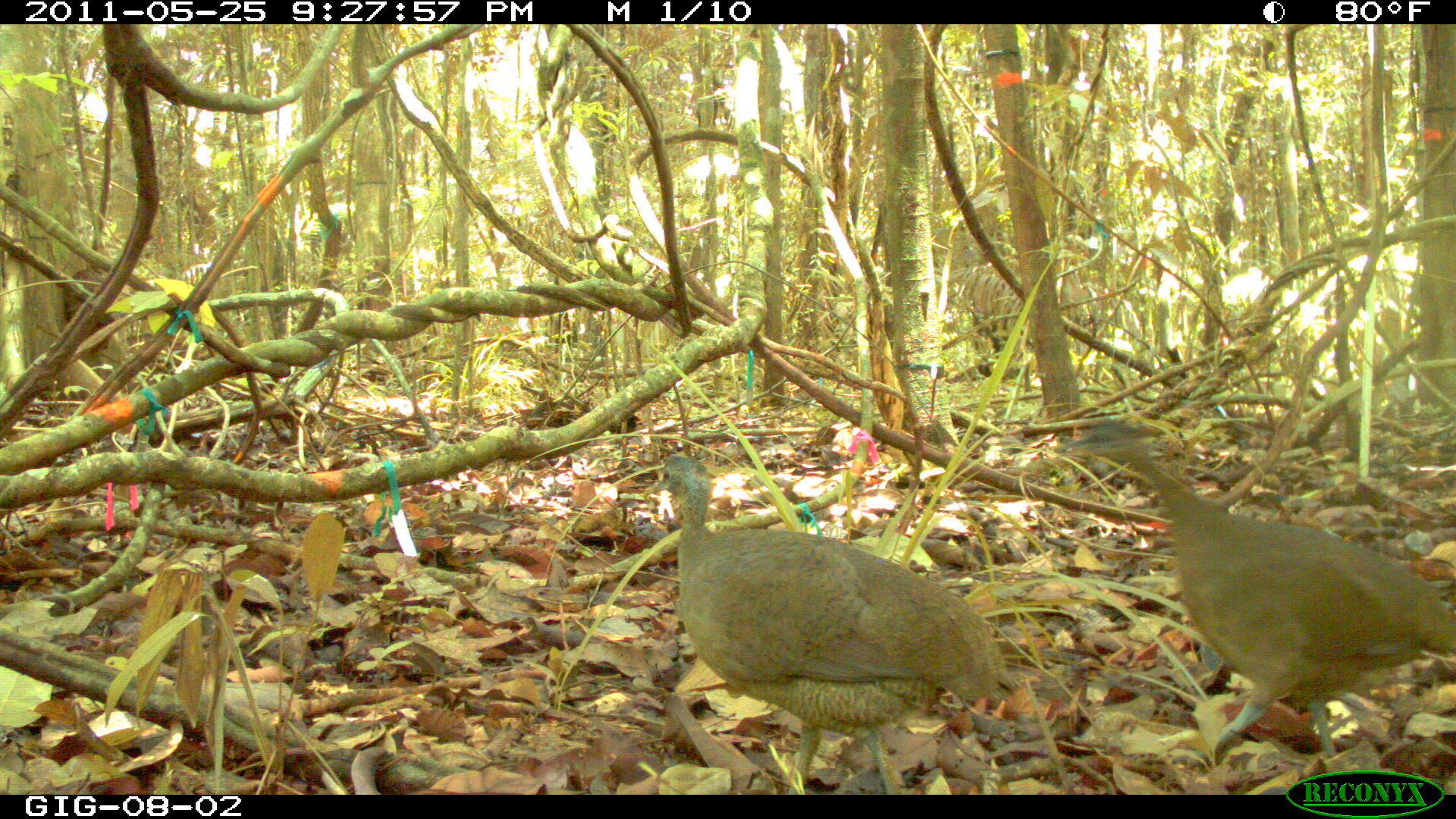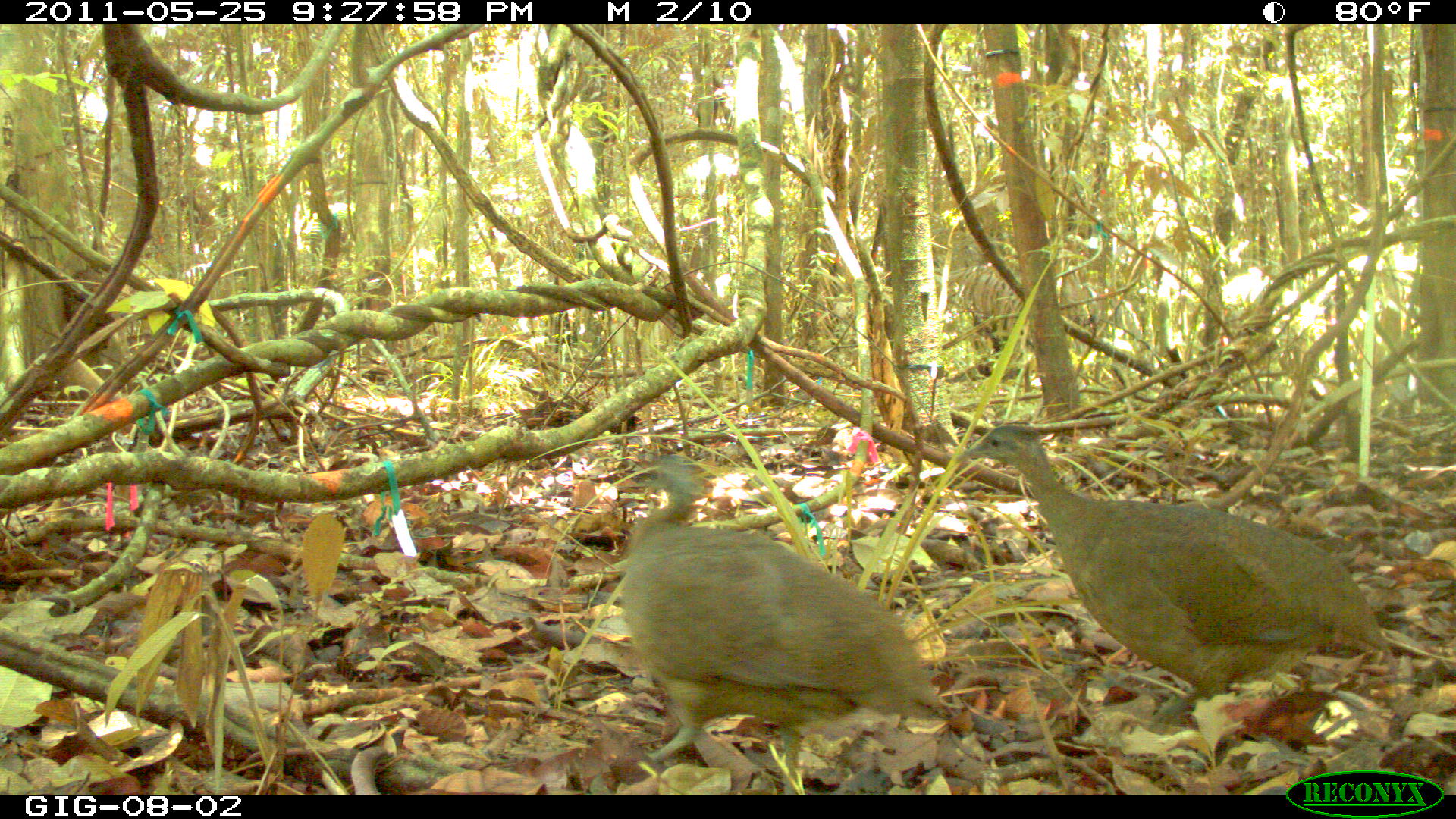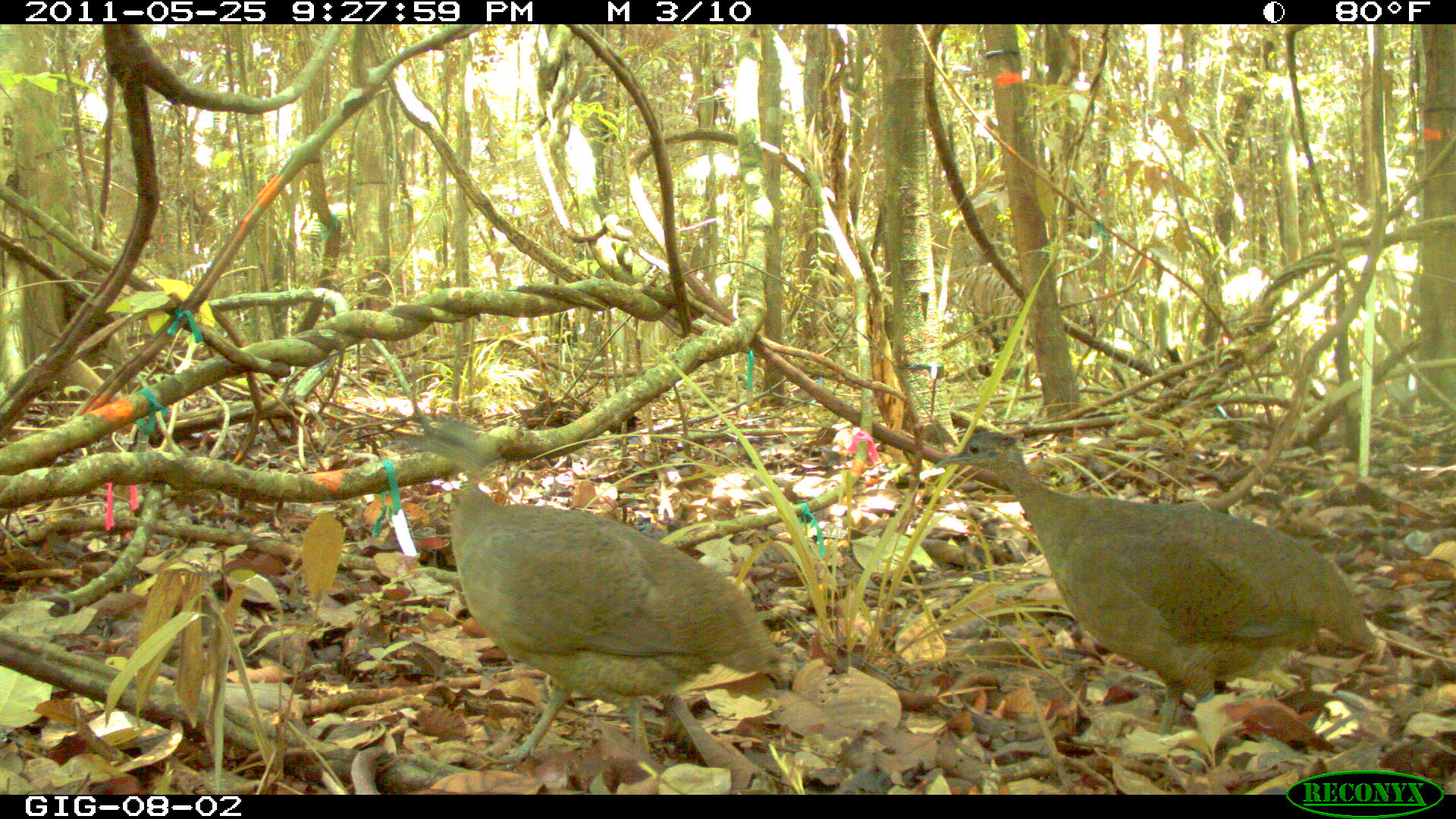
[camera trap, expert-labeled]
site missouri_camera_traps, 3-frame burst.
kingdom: Animalia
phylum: Chordata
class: Aves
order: Tinamiformes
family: Tinamidae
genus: Tinamus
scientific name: Tinamus major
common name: great tinamou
Great tinamou (Tinamus major). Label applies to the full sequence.